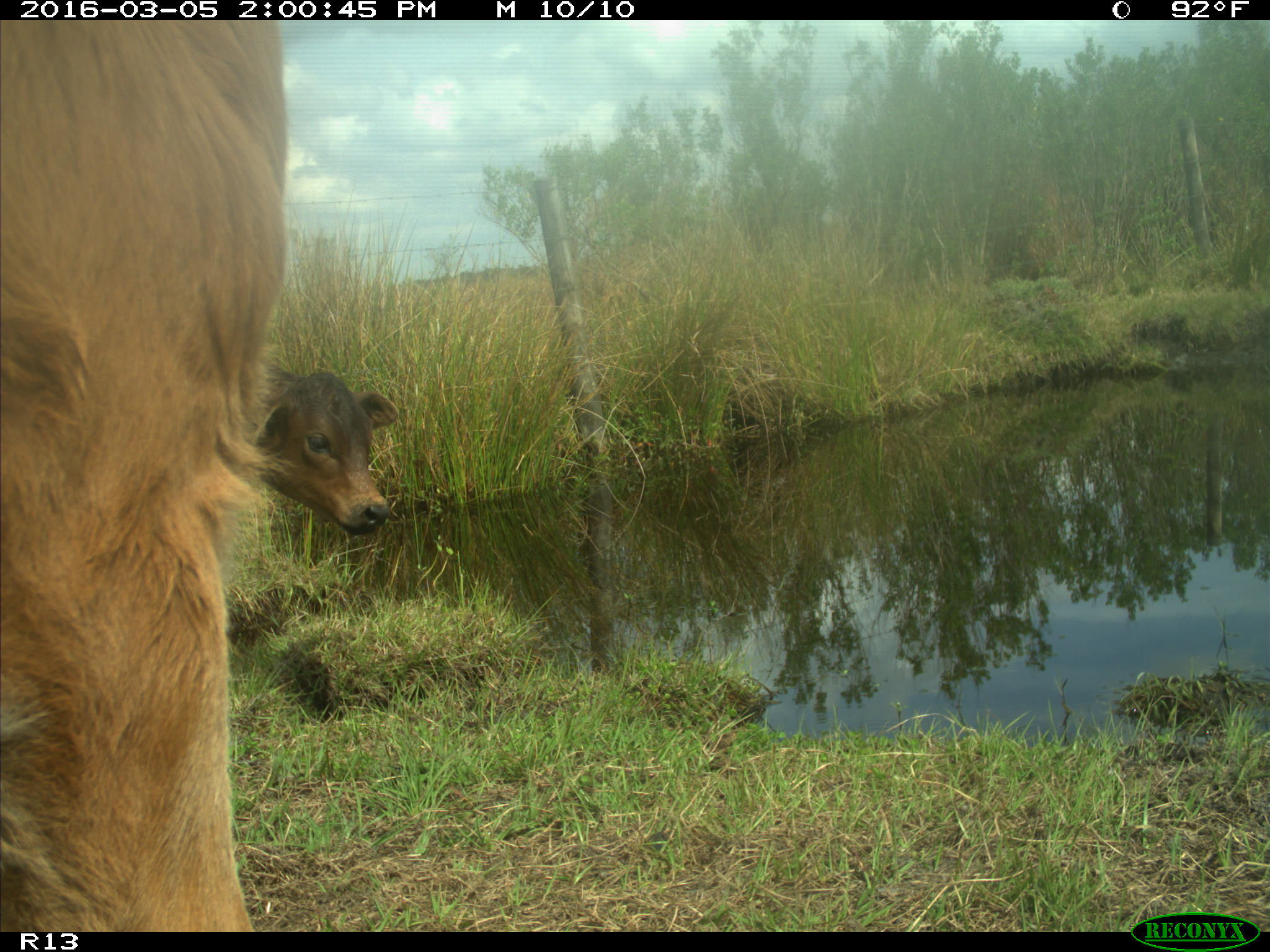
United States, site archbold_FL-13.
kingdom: Animalia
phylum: Chordata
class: Mammalia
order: Artiodactyla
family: Bovidae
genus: Bos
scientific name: Bos taurus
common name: domestic cow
Bos taurus (domestic cow).